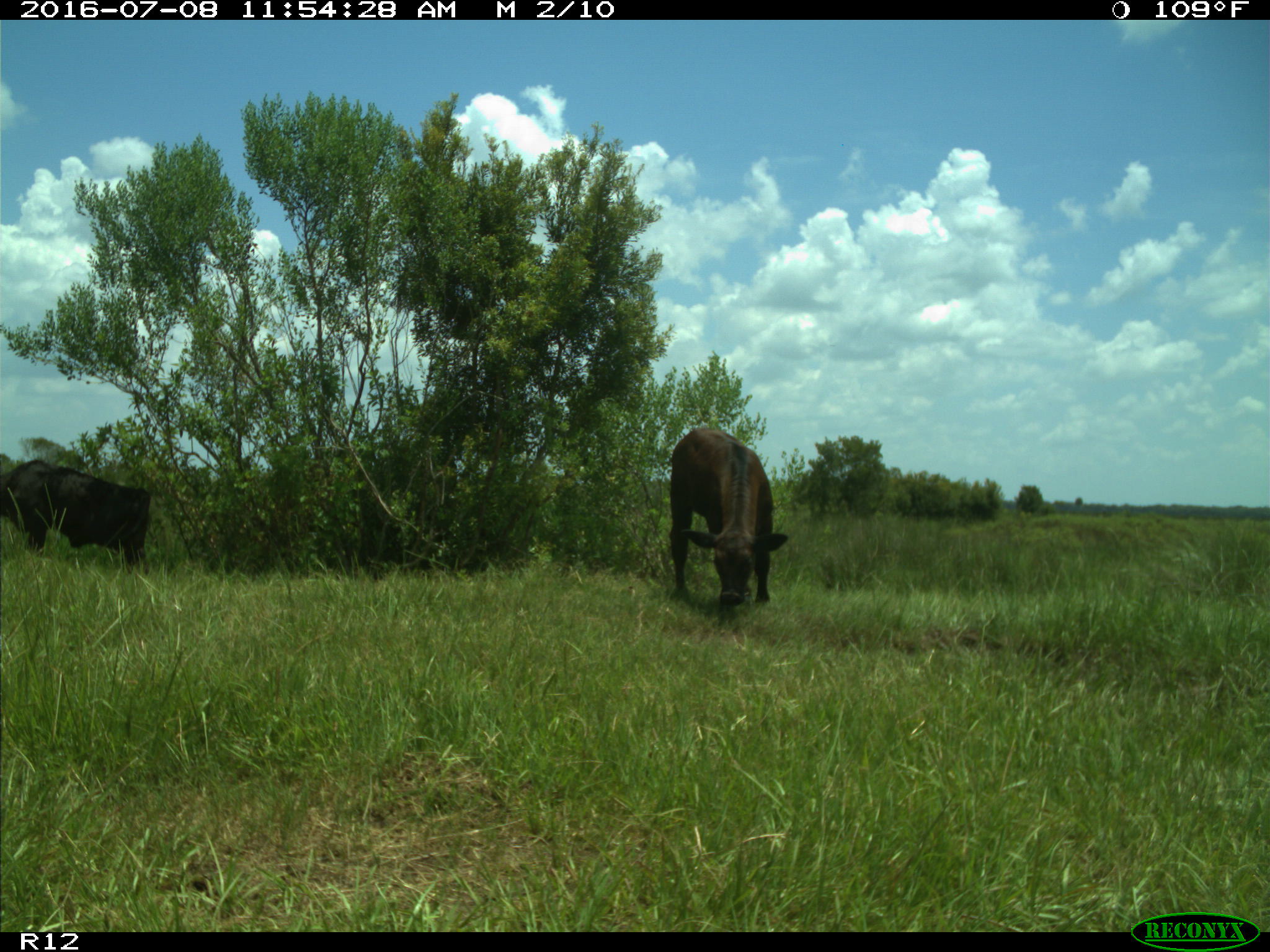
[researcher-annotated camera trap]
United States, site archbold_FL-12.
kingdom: Animalia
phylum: Chordata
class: Mammalia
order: Artiodactyla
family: Bovidae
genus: Bos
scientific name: Bos taurus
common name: domestic cow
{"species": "Bos taurus (domestic cow)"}